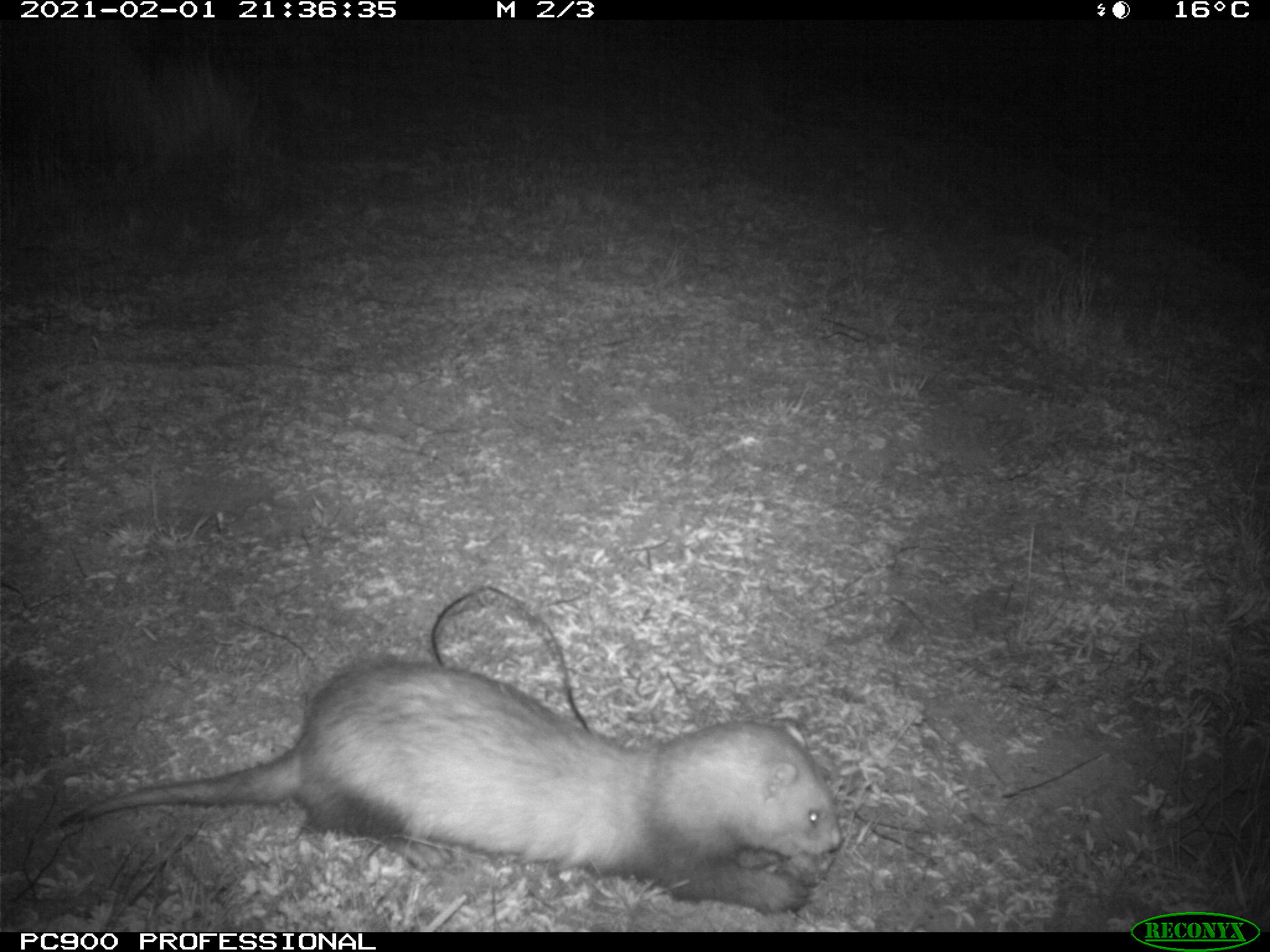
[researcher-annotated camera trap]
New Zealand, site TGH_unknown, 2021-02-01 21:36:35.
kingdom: Animalia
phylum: Chordata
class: Mammalia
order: Carnivora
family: Mustelidae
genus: Mustela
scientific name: Mustela furo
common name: ferret